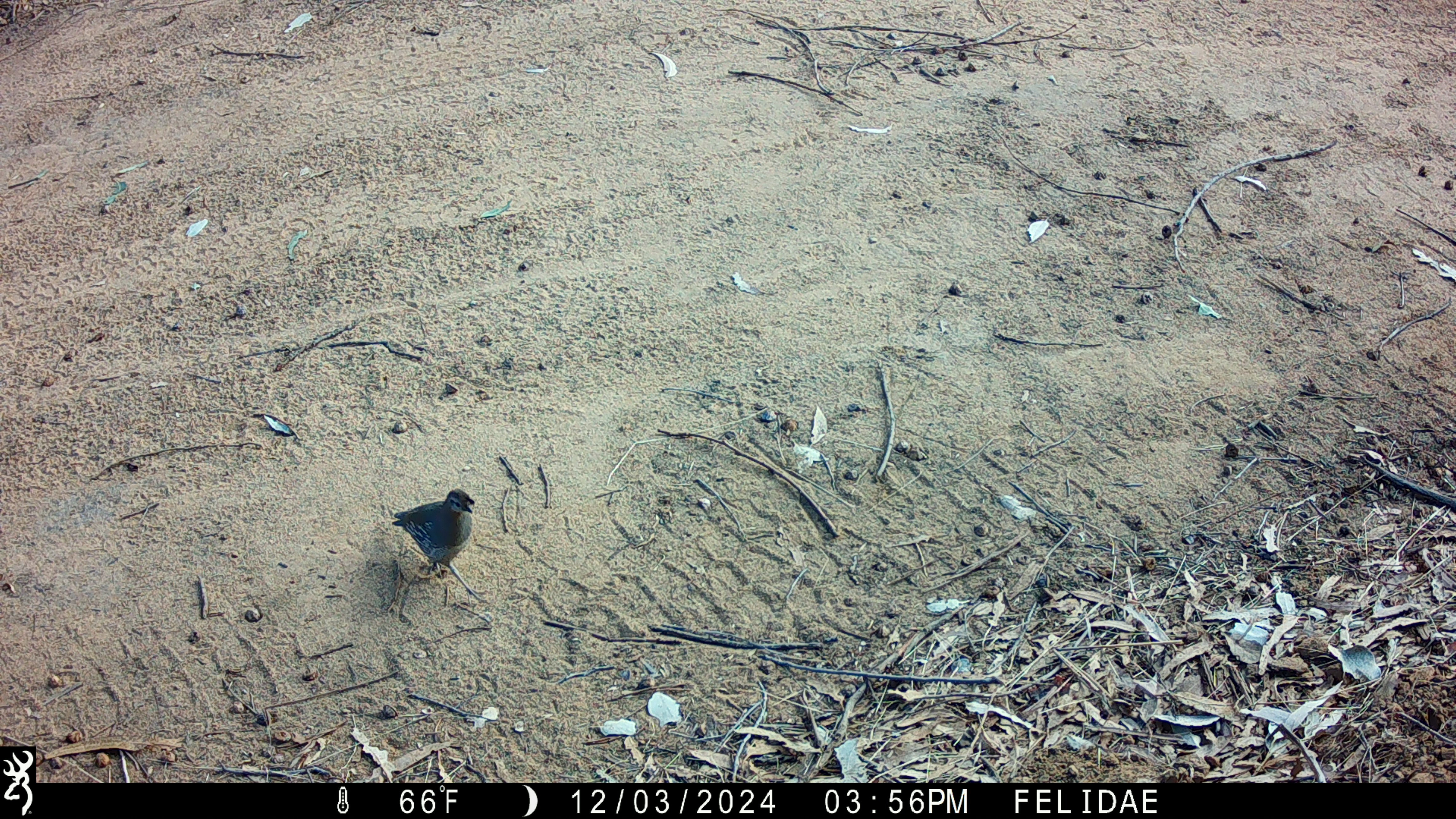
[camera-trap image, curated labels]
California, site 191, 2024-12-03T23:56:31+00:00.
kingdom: Animalia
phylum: Chordata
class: Aves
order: Galliformes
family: Odontophoridae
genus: Callipepla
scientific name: Callipepla californica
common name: california quail